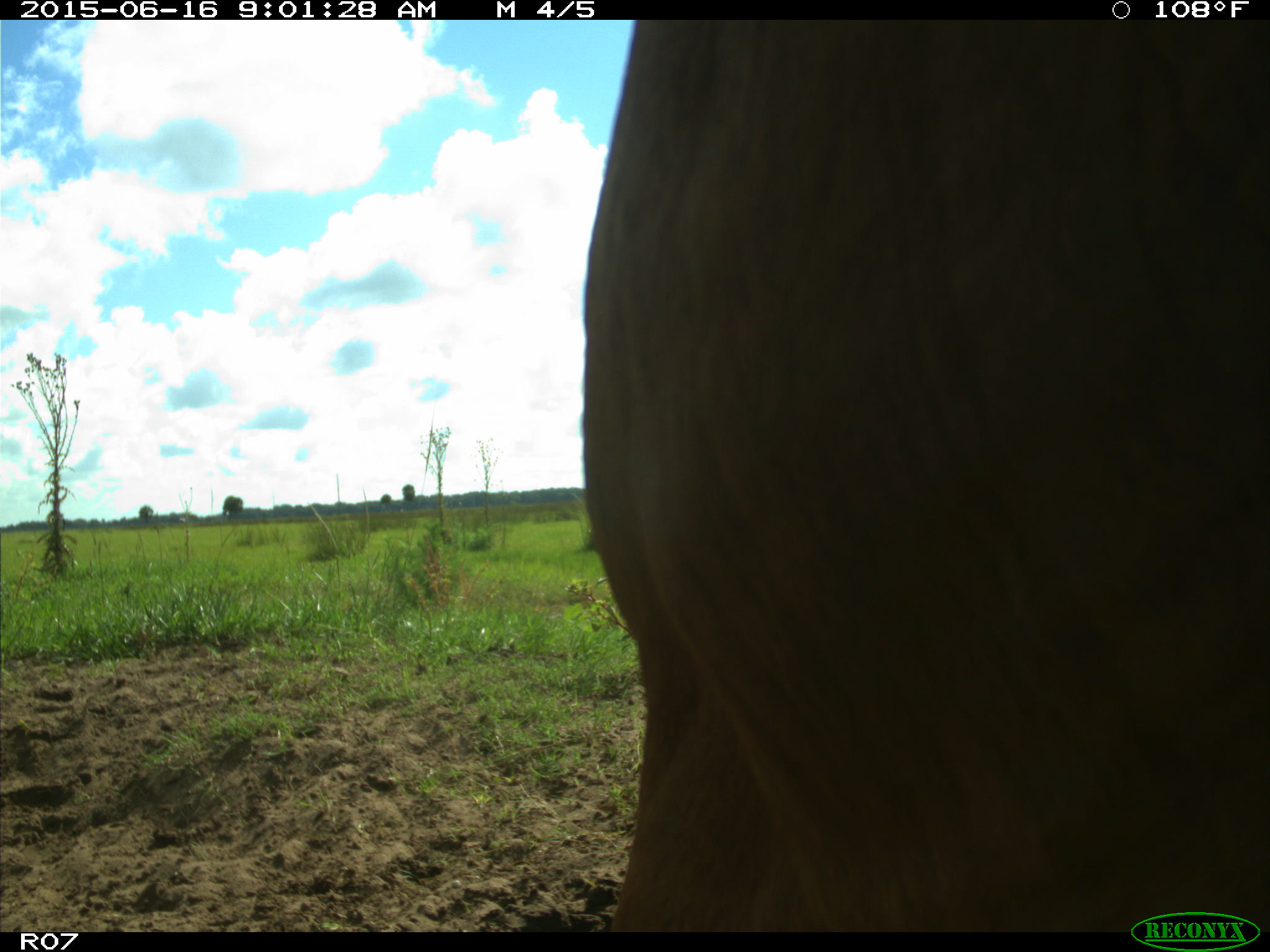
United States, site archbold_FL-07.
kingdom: Animalia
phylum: Chordata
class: Mammalia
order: Artiodactyla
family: Bovidae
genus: Bos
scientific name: Bos taurus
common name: domestic cow